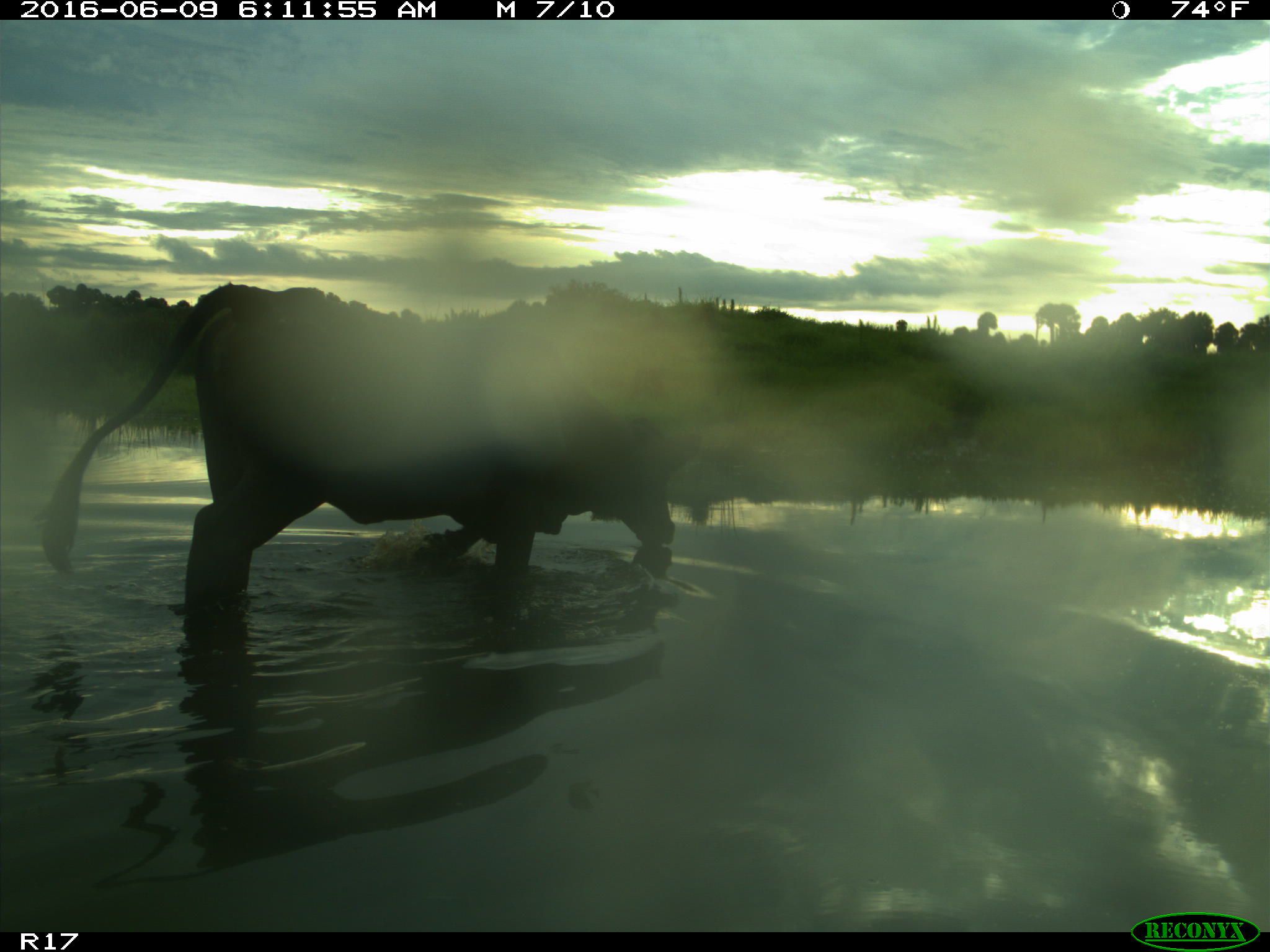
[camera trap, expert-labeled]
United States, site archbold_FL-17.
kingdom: Animalia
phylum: Chordata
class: Mammalia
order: Artiodactyla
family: Bovidae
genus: Bos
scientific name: Bos taurus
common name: domestic cow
Bos taurus (domestic cow).